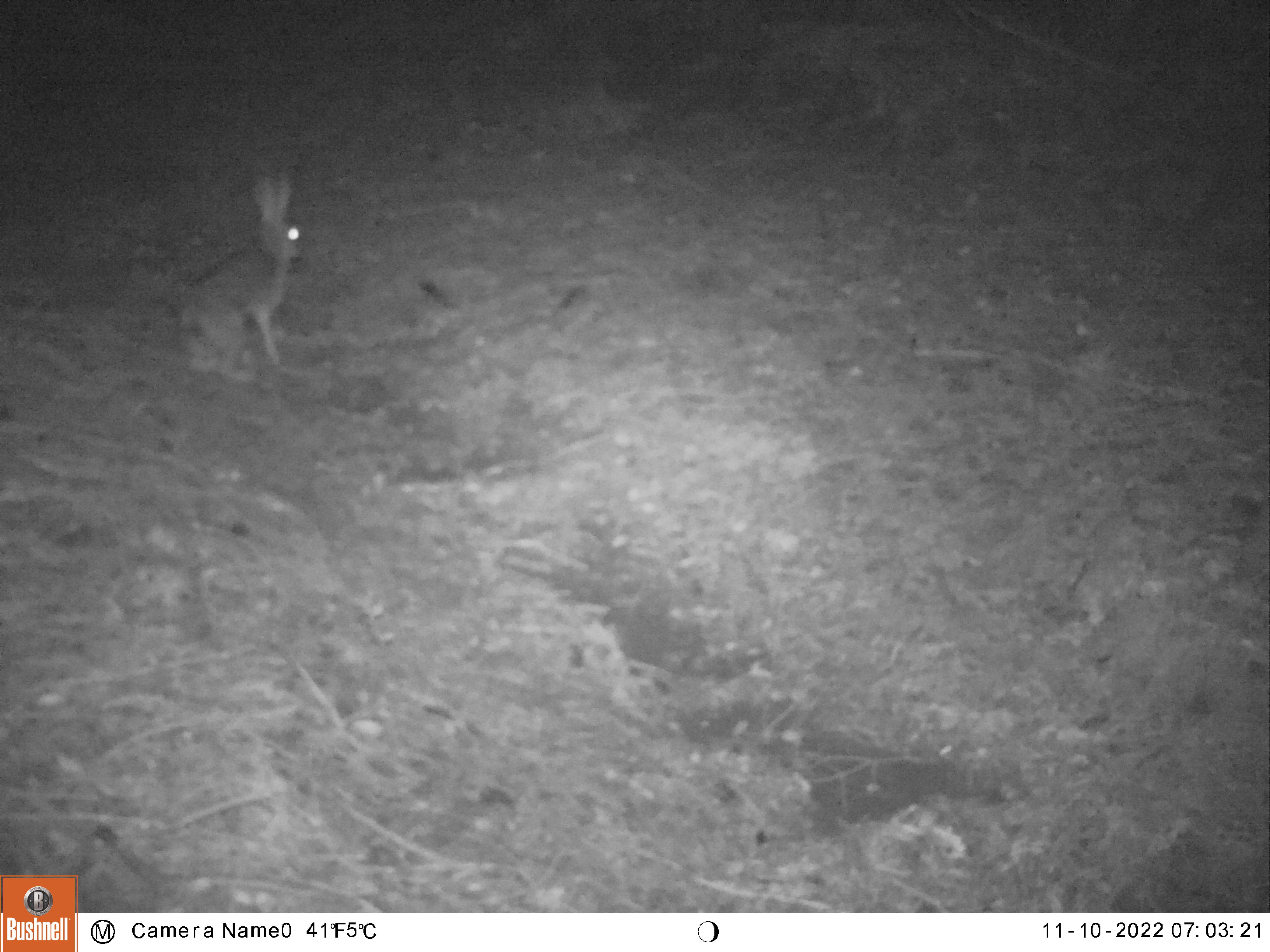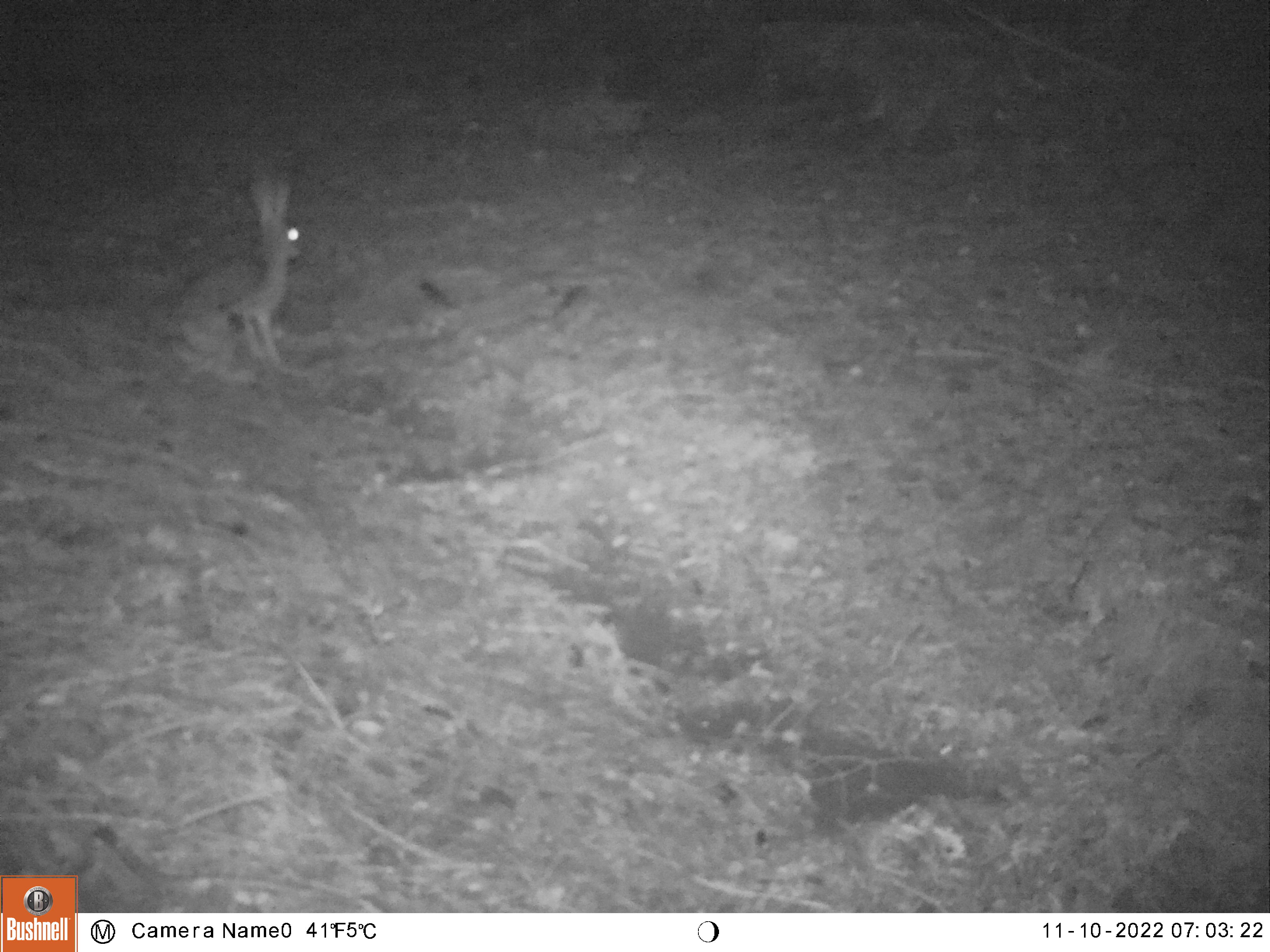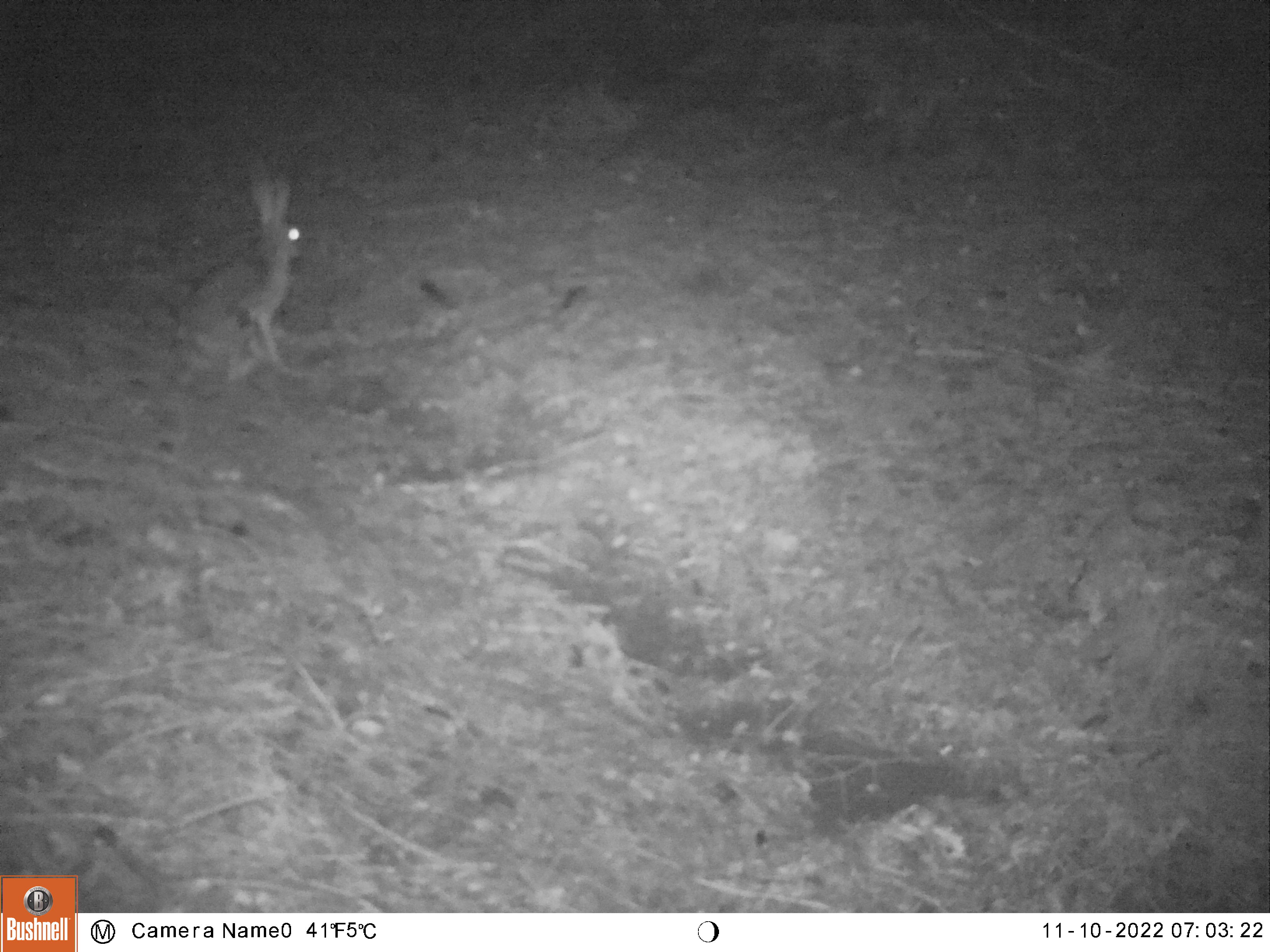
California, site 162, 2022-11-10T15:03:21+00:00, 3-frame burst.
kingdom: Animalia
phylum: Chordata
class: Mammalia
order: Lagomorpha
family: Leporidae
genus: Lepus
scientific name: Lepus californicus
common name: black-tailed jackrabbit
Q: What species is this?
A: Black-tailed jackrabbit (Lepus californicus).